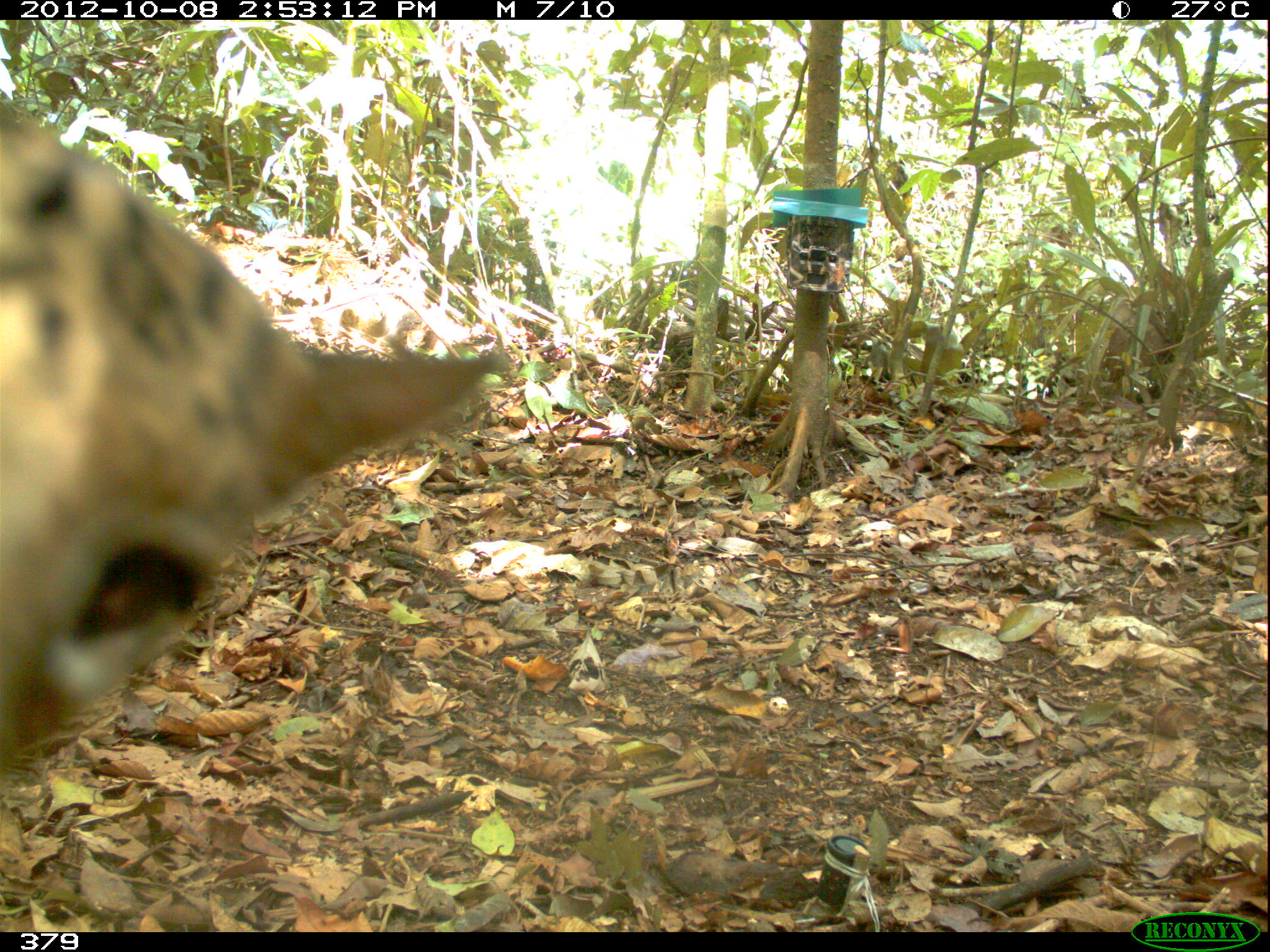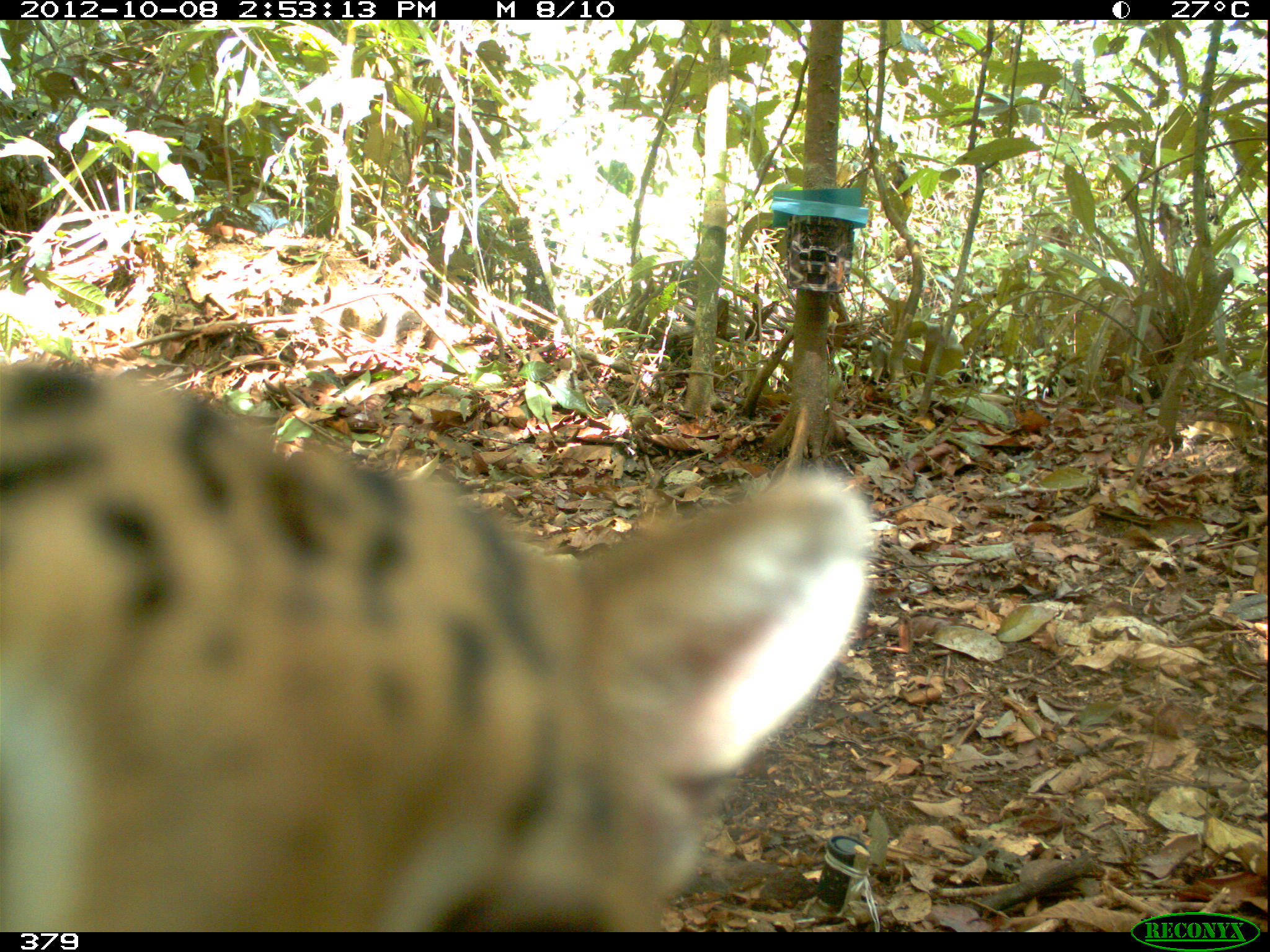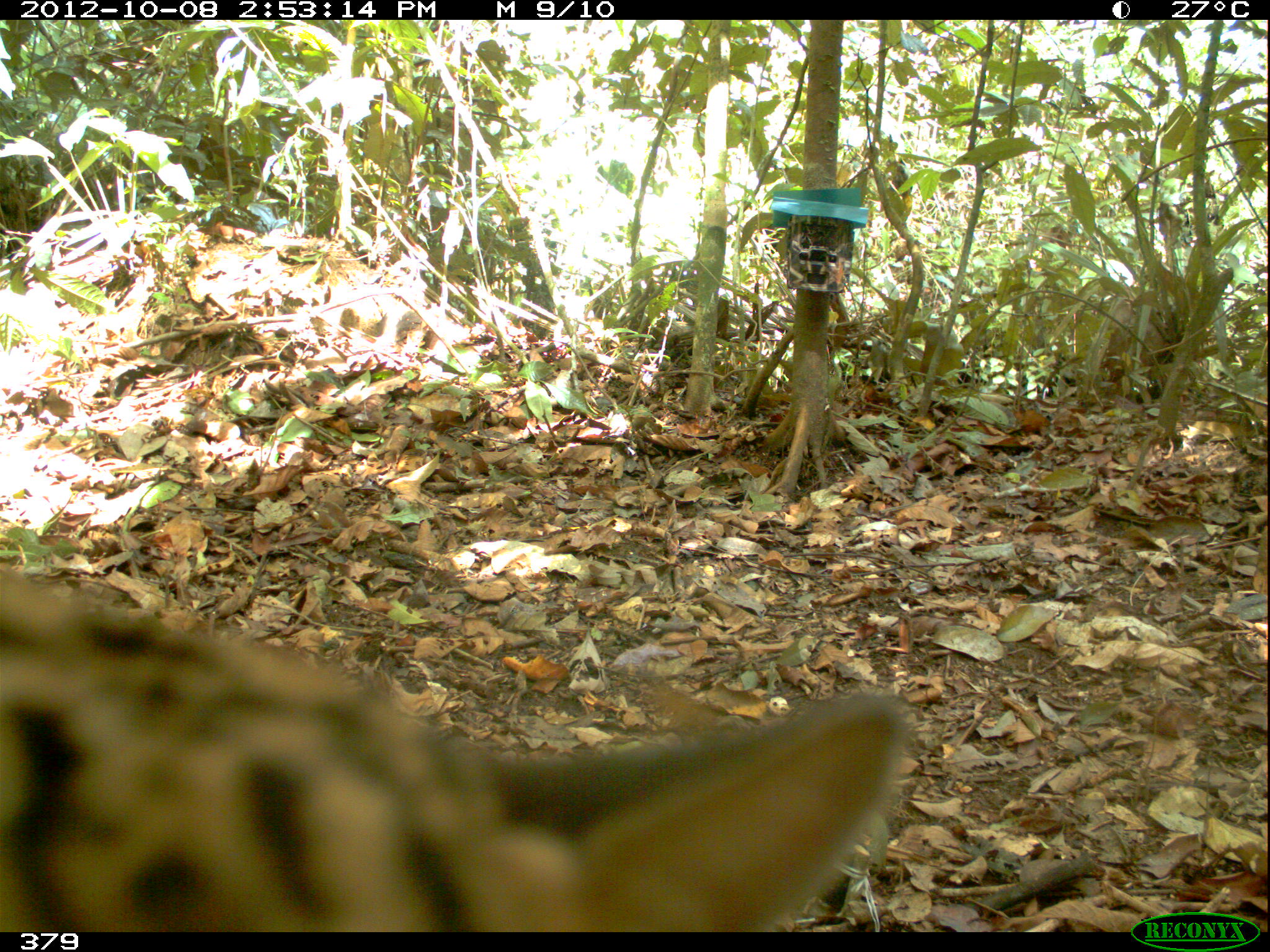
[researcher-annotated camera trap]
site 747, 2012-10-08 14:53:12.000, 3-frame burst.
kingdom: Animalia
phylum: Chordata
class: Mammalia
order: Carnivora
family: Felidae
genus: Leopardus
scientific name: Leopardus pardalis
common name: ocelot